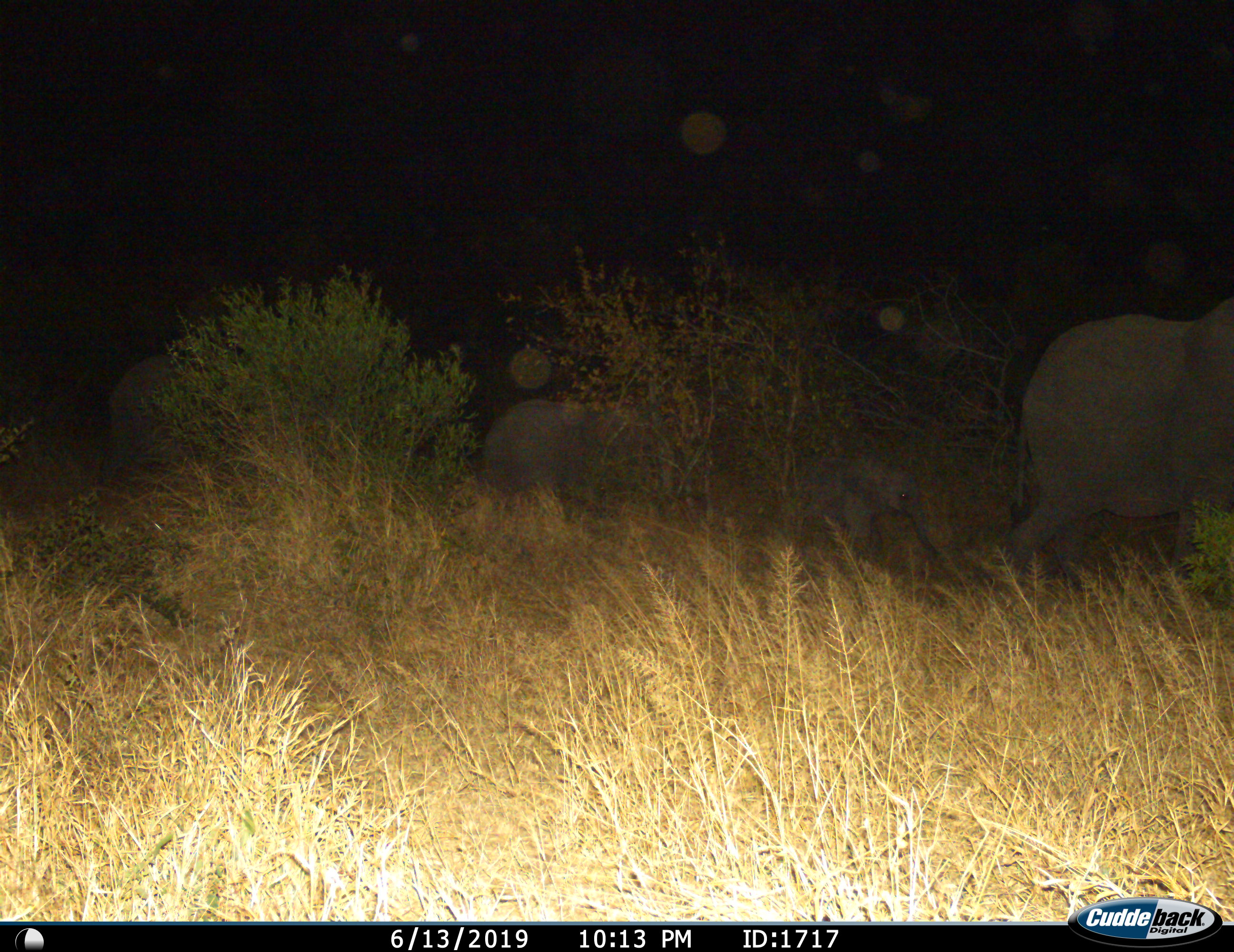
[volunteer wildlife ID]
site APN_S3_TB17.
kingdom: Animalia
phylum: Chordata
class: Mammalia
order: Proboscidea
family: Elephantidae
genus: Loxodonta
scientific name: Loxodonta africana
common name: african bush elephant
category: elephant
Elephant (african bush elephant) (Loxodonta africana), count 3. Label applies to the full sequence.